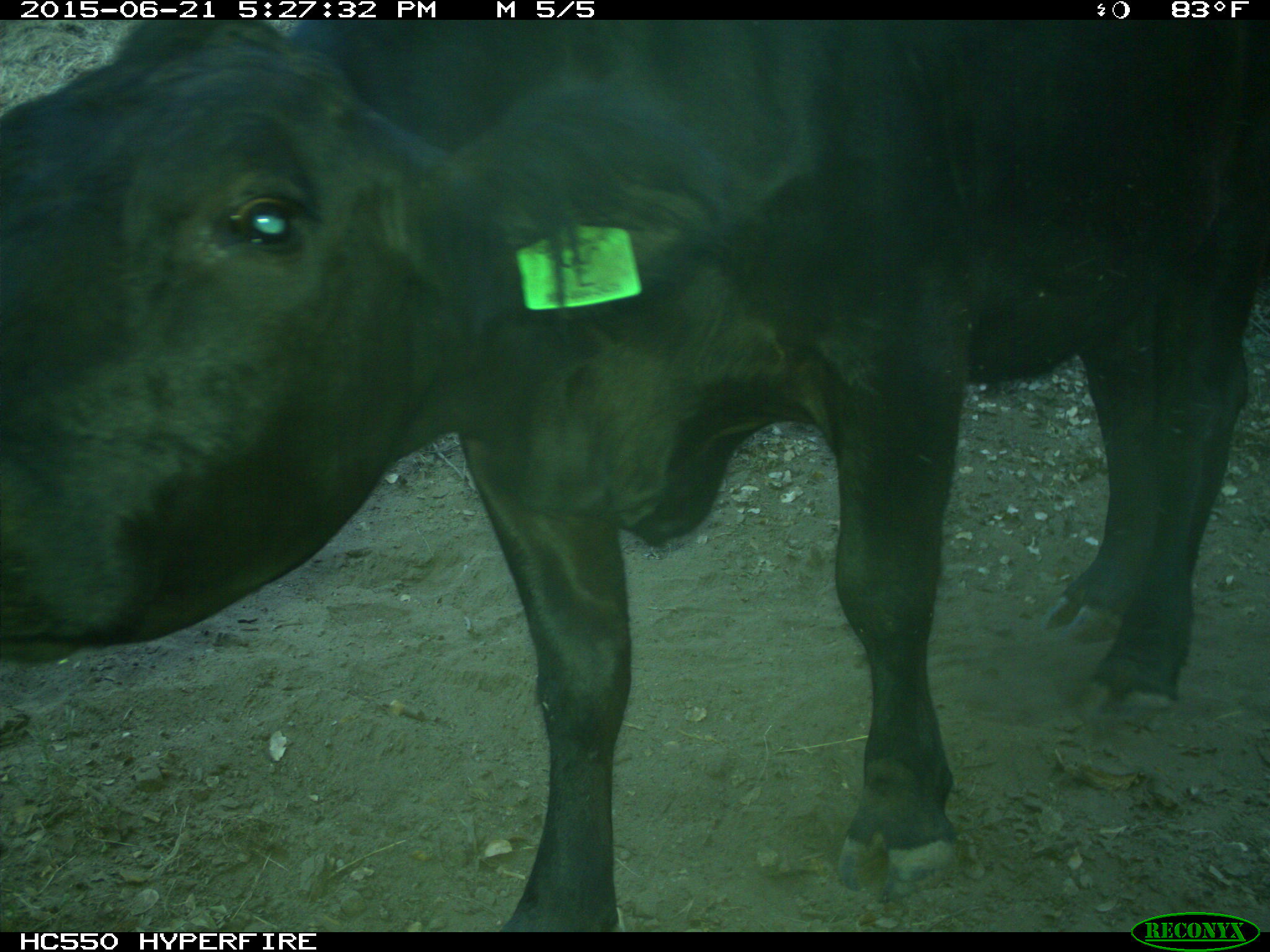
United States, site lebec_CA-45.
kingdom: Animalia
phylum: Chordata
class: Mammalia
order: Artiodactyla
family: Bovidae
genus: Bos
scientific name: Bos taurus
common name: domestic cow